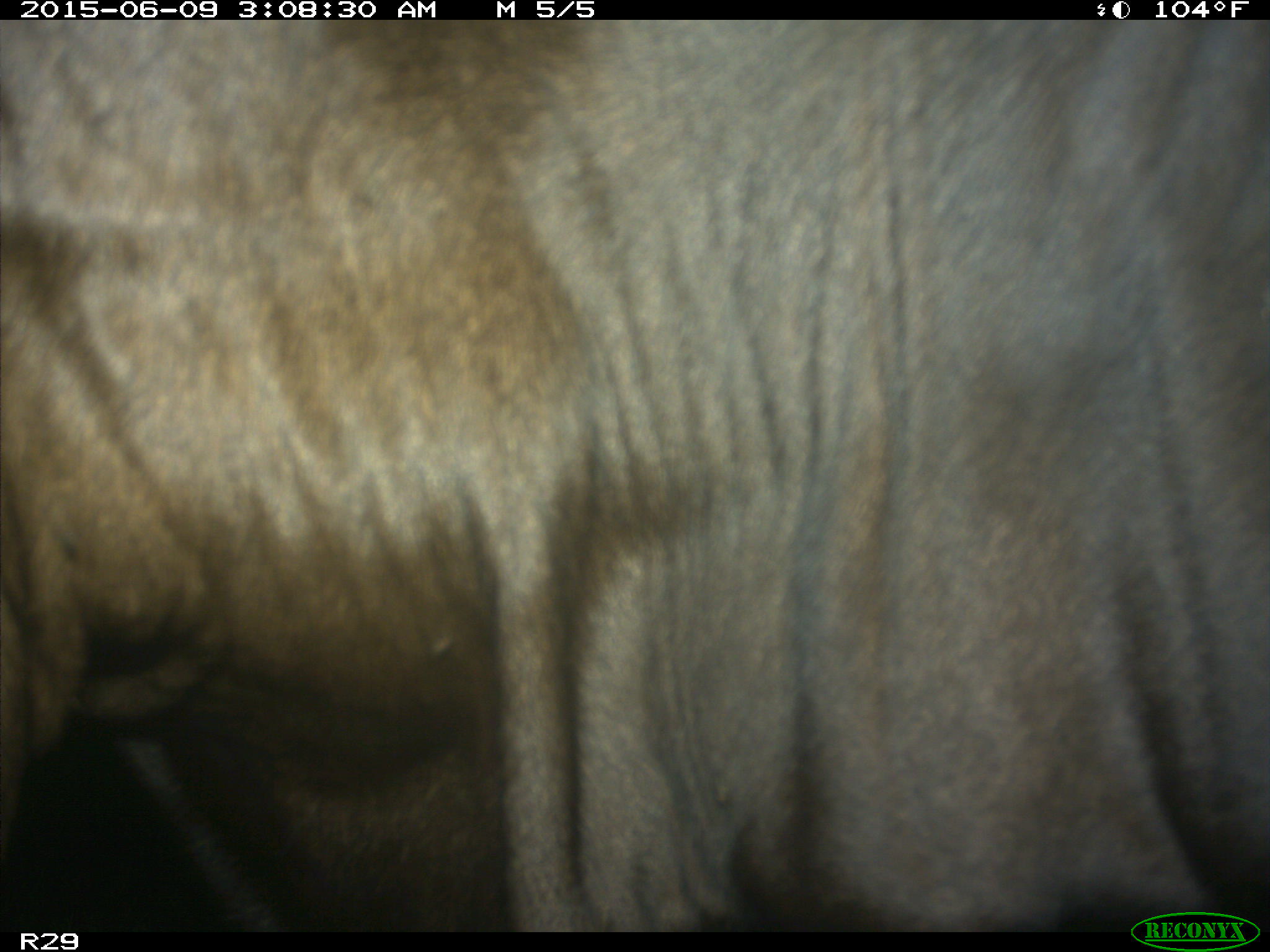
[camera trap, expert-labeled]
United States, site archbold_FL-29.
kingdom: Animalia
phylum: Chordata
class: Mammalia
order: Artiodactyla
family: Bovidae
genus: Bos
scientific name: Bos taurus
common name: domestic cow